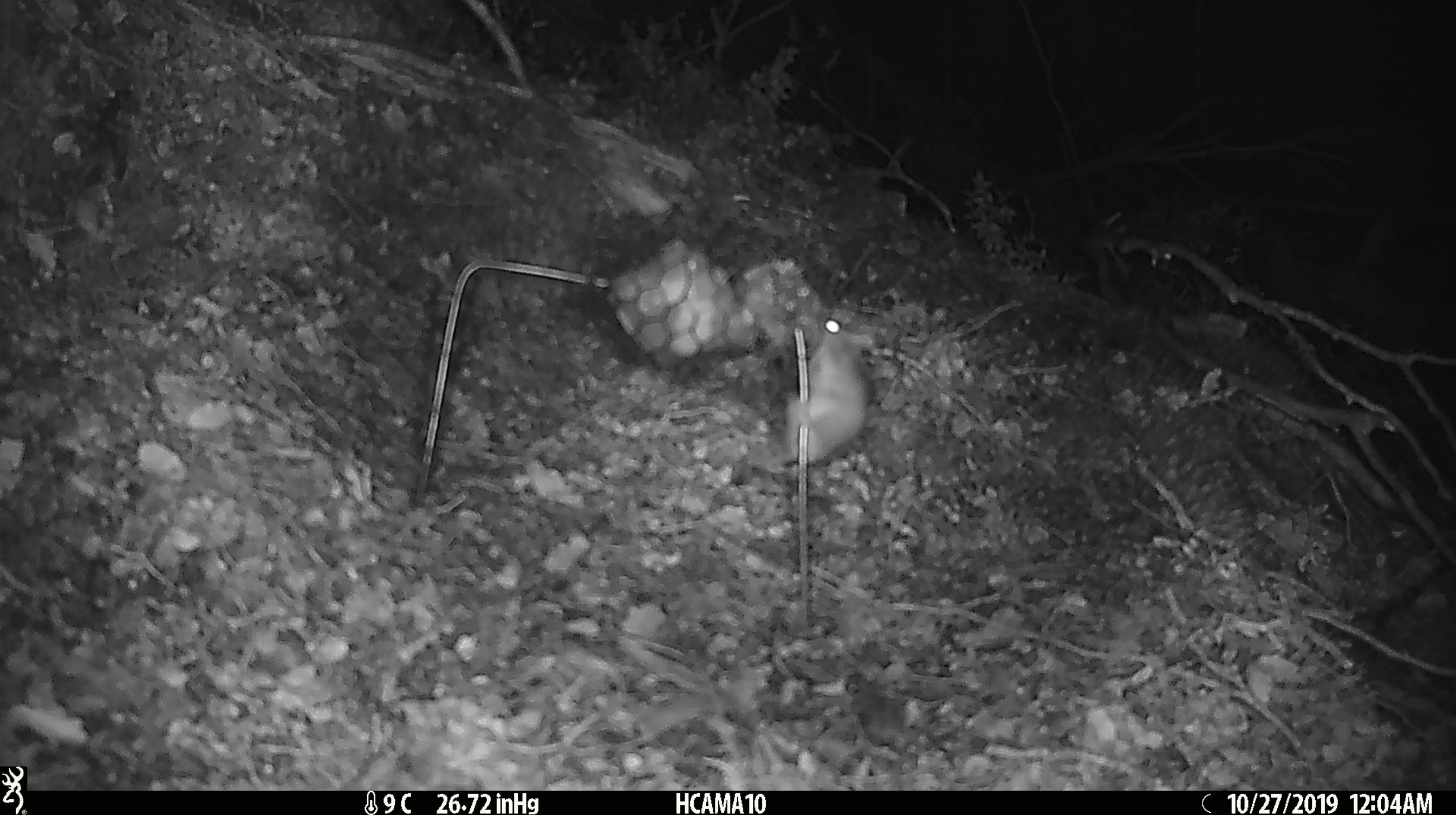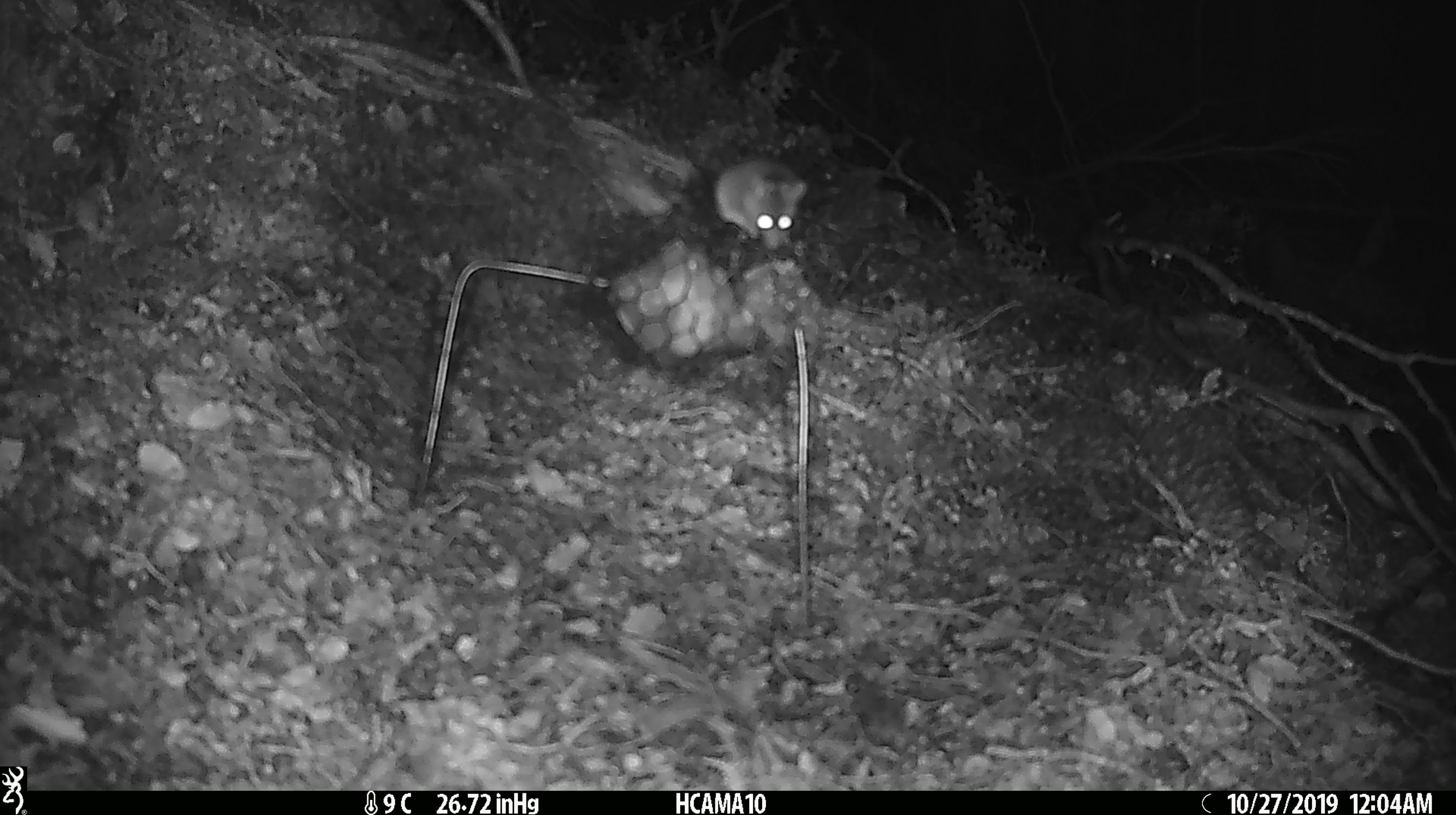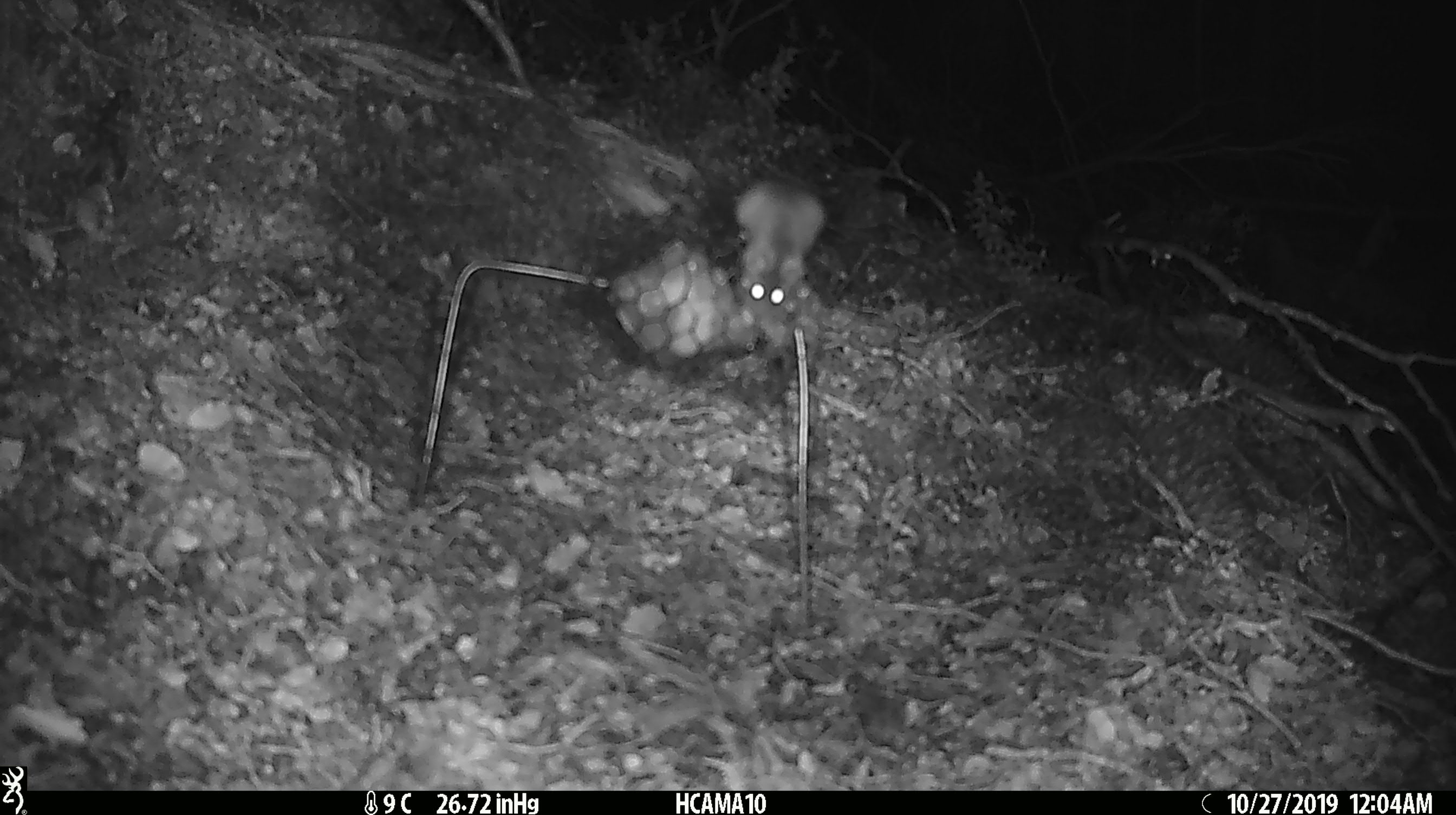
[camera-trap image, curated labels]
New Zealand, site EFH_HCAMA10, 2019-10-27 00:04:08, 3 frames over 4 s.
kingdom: Animalia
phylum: Chordata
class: Mammalia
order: Rodentia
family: Muridae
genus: Mus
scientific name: Mus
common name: mouse